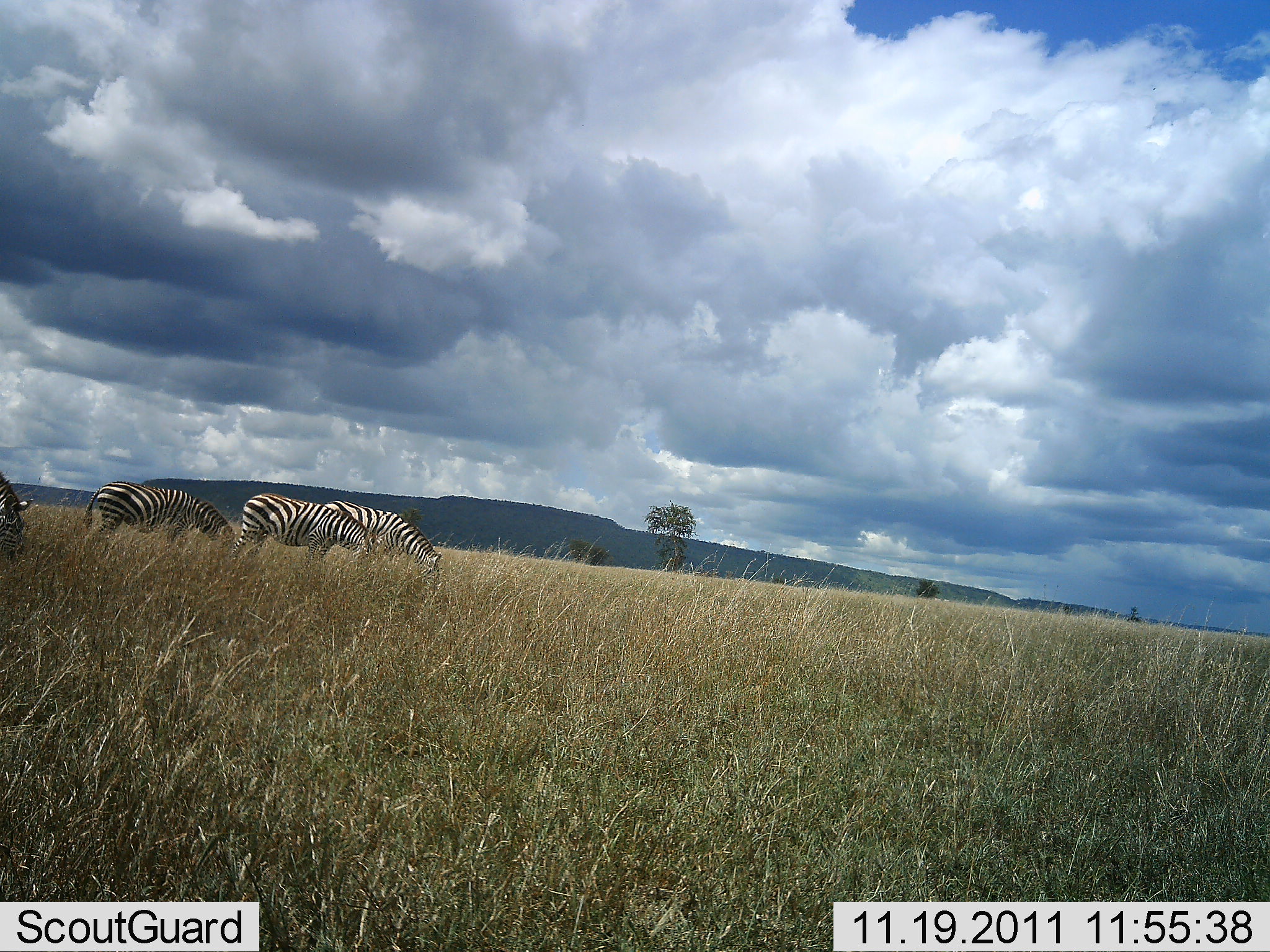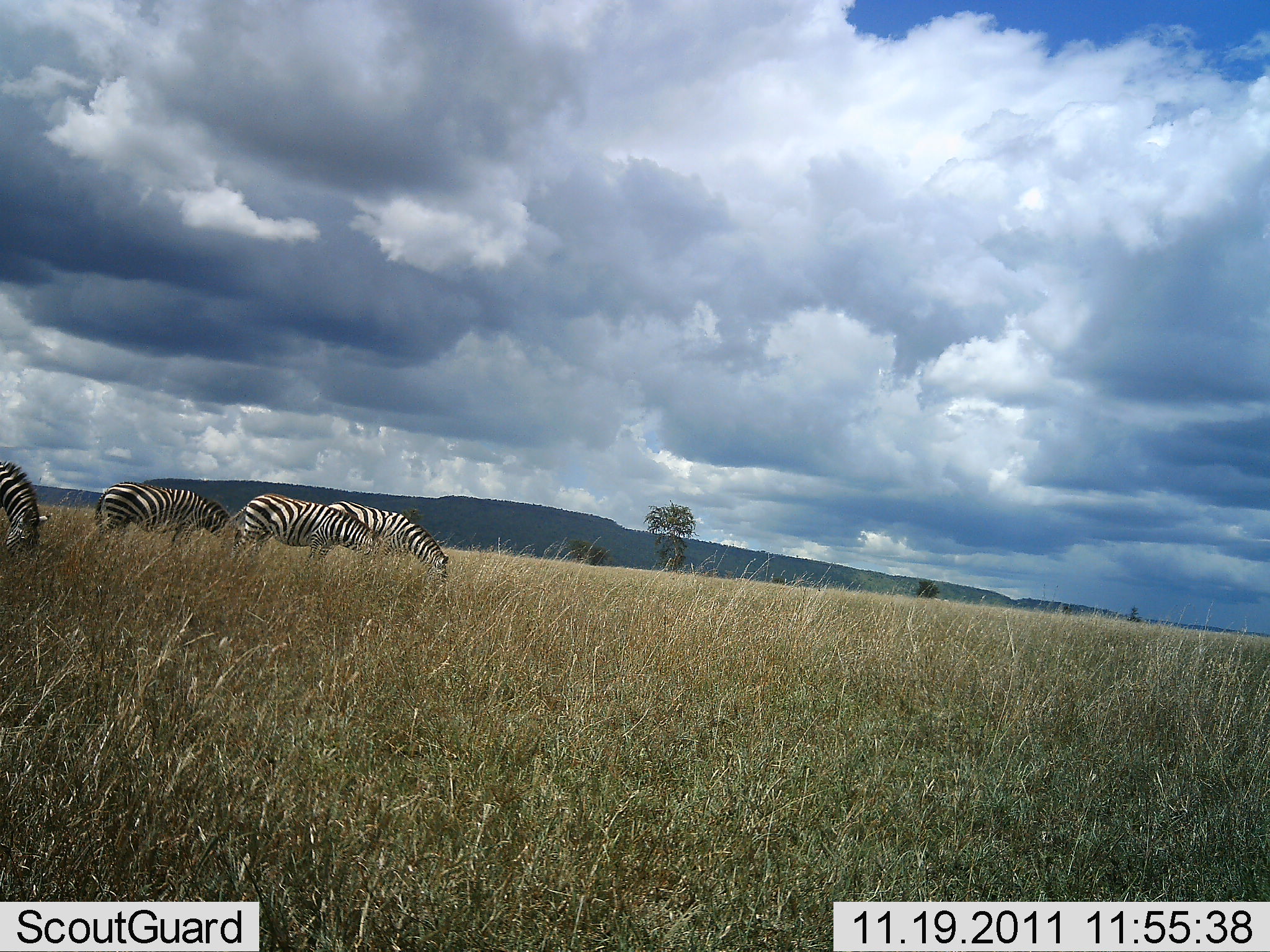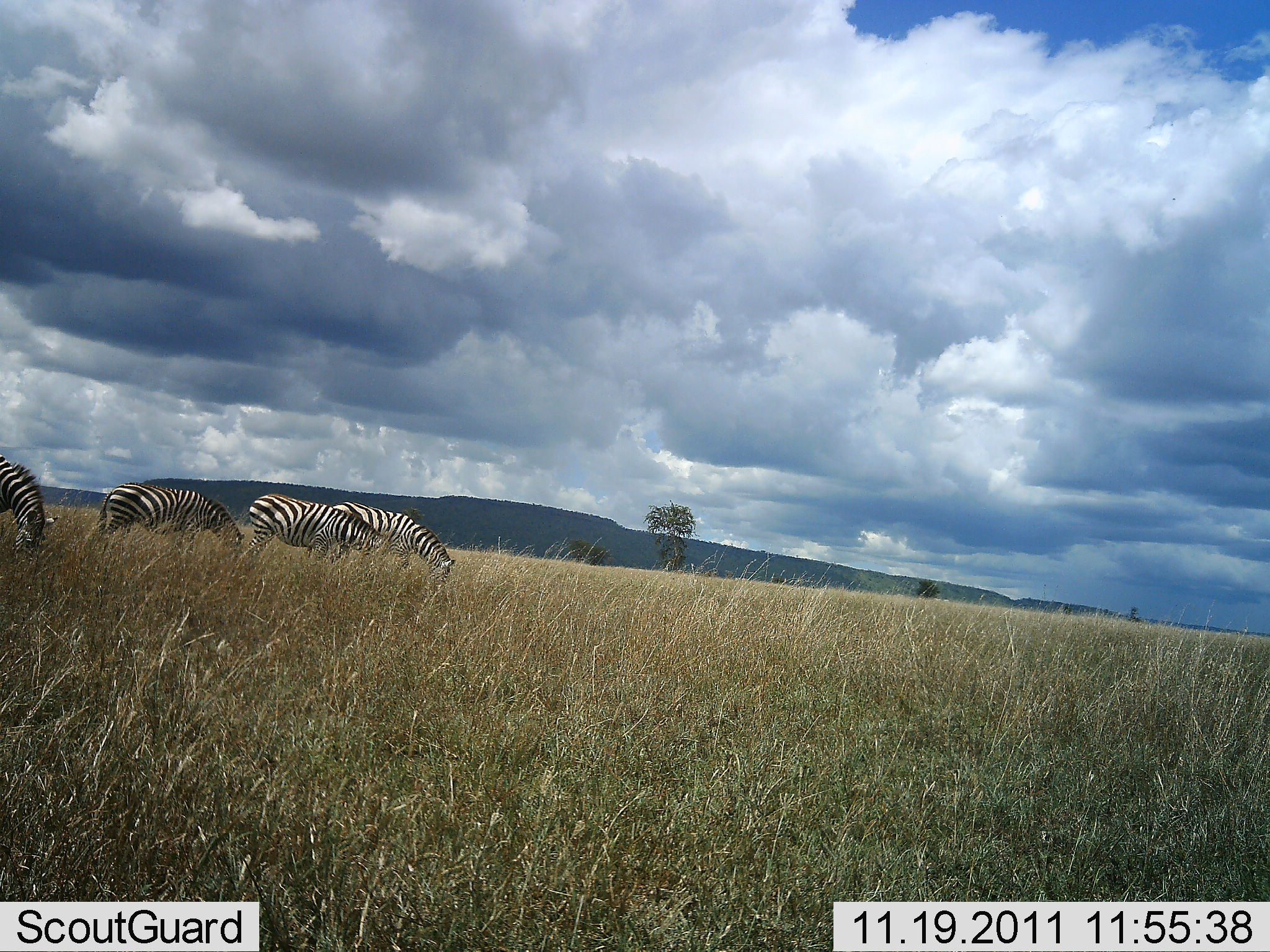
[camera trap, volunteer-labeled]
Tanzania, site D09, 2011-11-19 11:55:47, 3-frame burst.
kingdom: Animalia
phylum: Chordata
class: Mammalia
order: Perissodactyla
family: Equidae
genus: Equus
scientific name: Equus quagga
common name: plains zebra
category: zebra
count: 4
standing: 33%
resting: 0%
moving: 8%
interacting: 0%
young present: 0%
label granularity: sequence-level